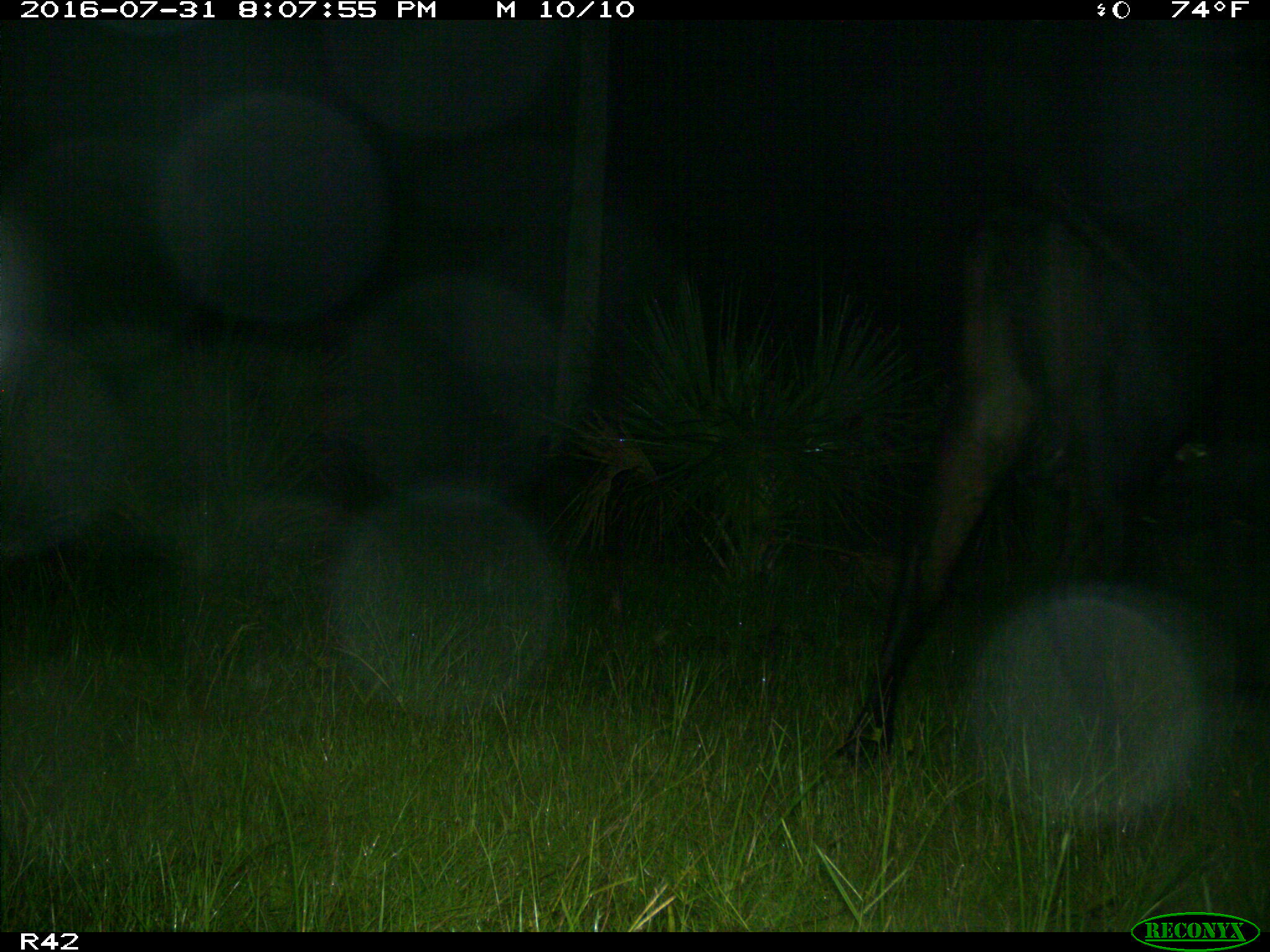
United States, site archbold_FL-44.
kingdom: Animalia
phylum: Chordata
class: Mammalia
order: Artiodactyla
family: Bovidae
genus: Bos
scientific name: Bos taurus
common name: domestic cow